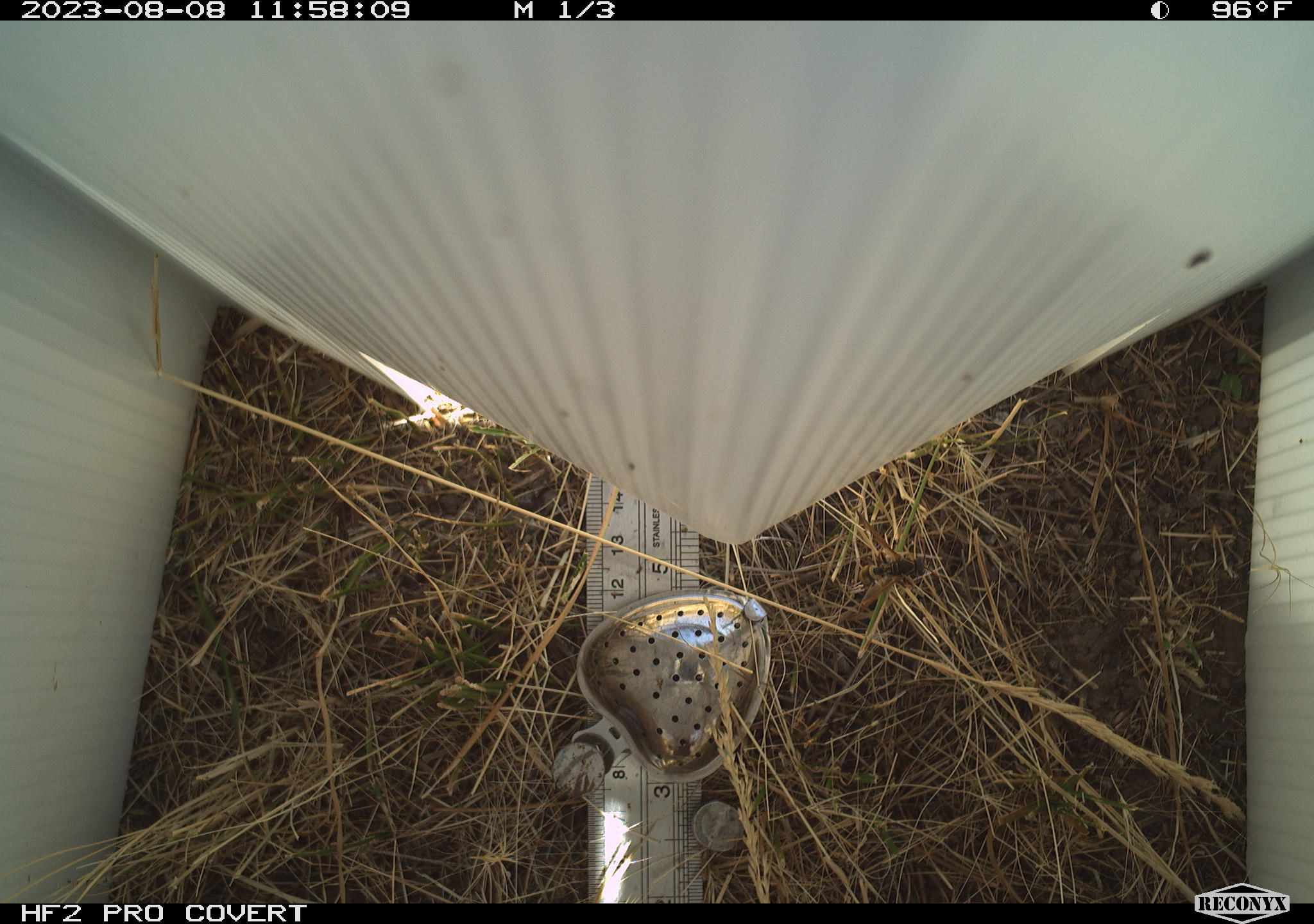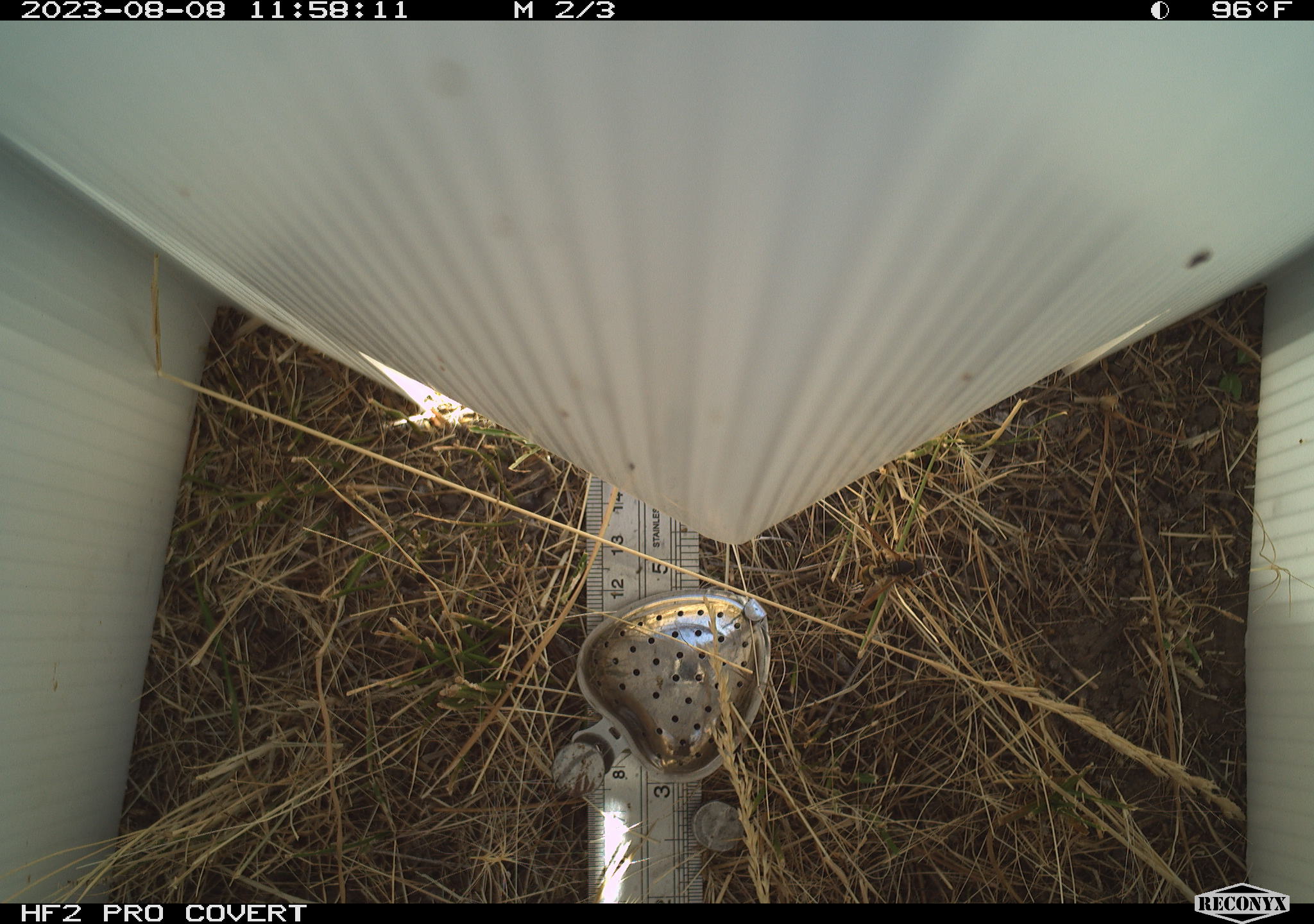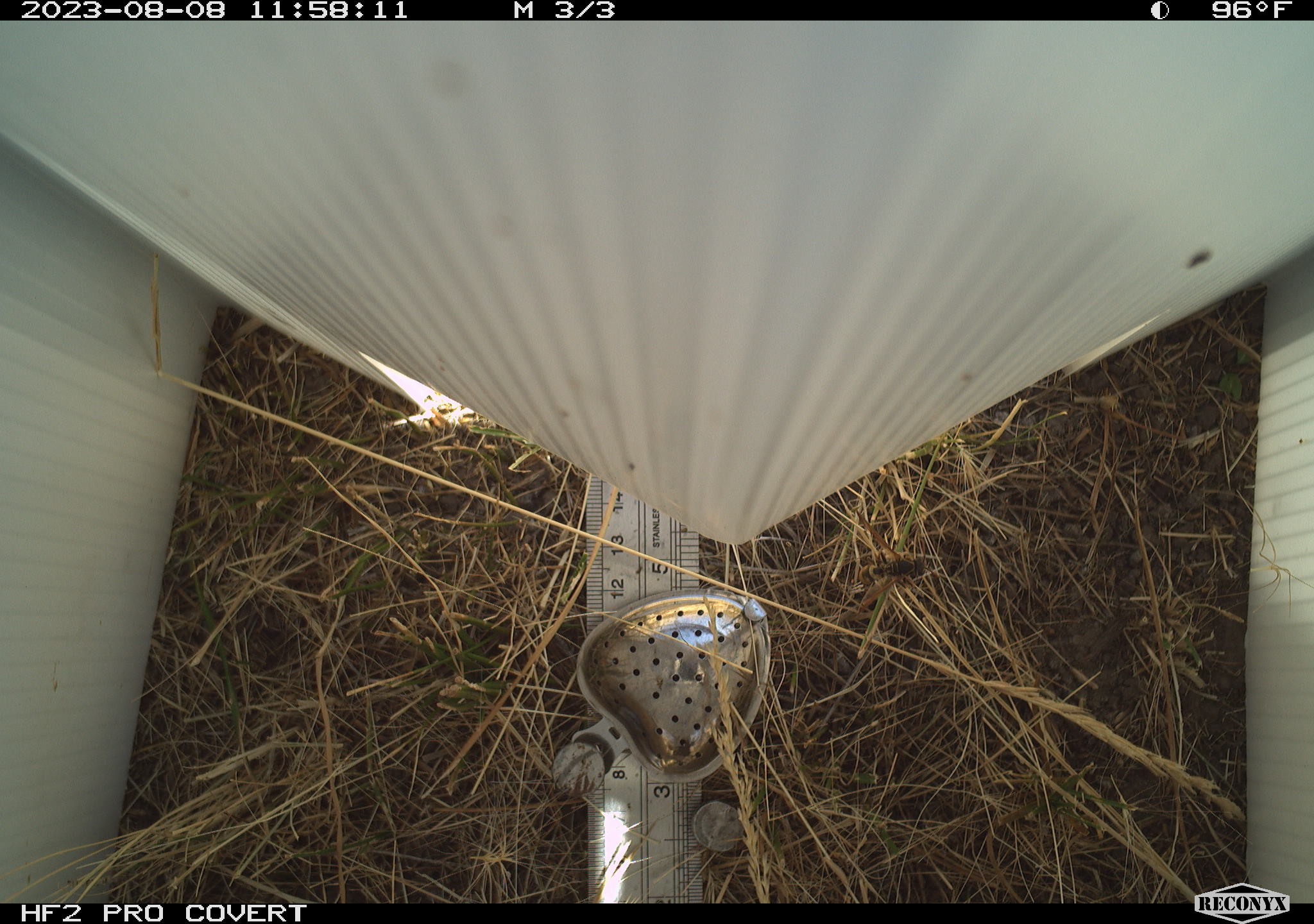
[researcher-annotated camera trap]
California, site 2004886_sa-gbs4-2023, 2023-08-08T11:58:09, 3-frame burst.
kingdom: Animalia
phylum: Arthropoda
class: Insecta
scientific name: Insecta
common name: insect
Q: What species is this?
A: Insect (Insecta).